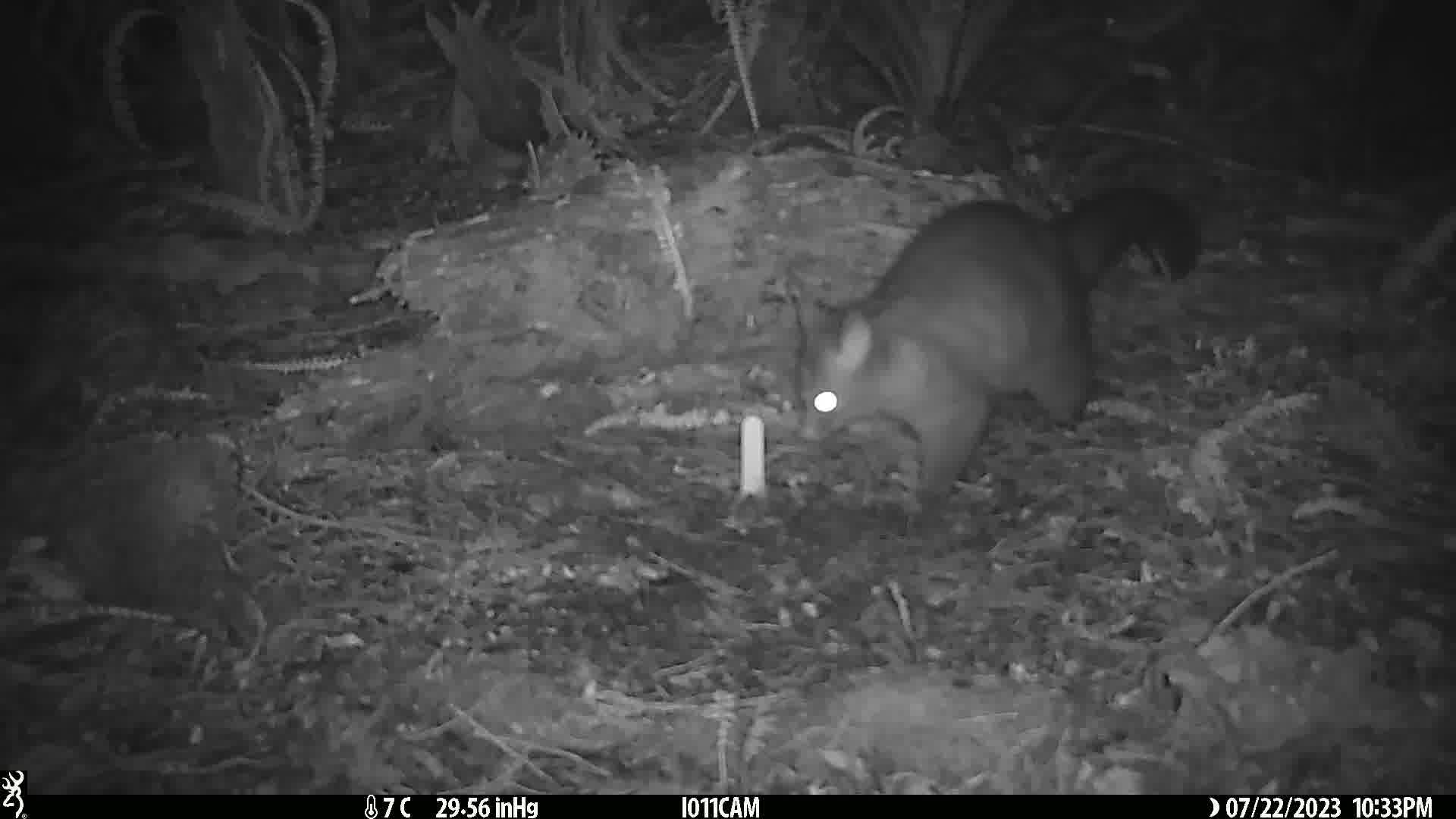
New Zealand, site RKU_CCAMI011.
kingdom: Animalia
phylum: Chordata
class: Mammalia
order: Diprotodontia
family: Phalangeridae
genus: Trichosurus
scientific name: Trichosurus vulpecula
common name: common brushtail possum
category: possum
Possum (common brushtail possum) (Trichosurus vulpecula).